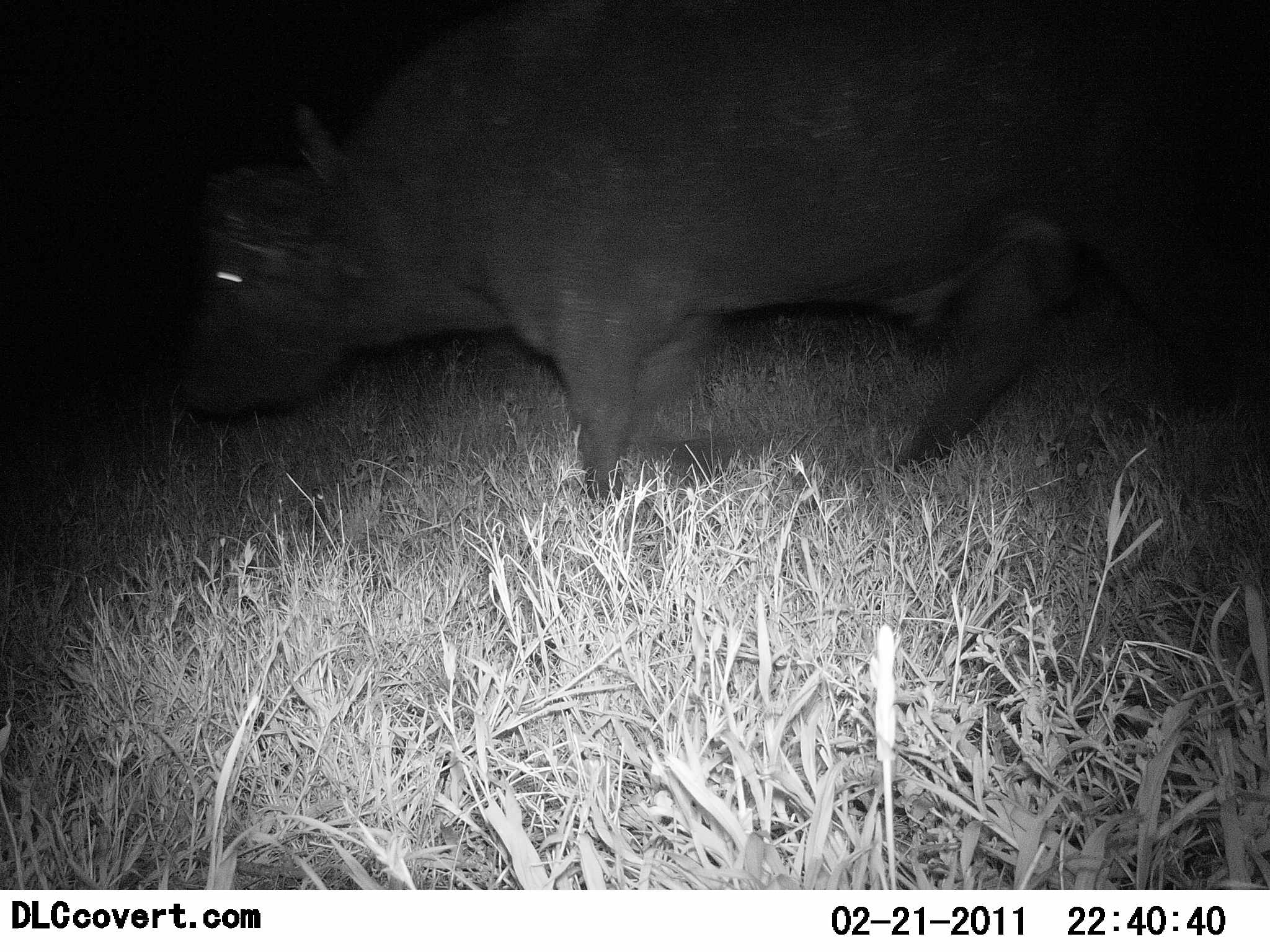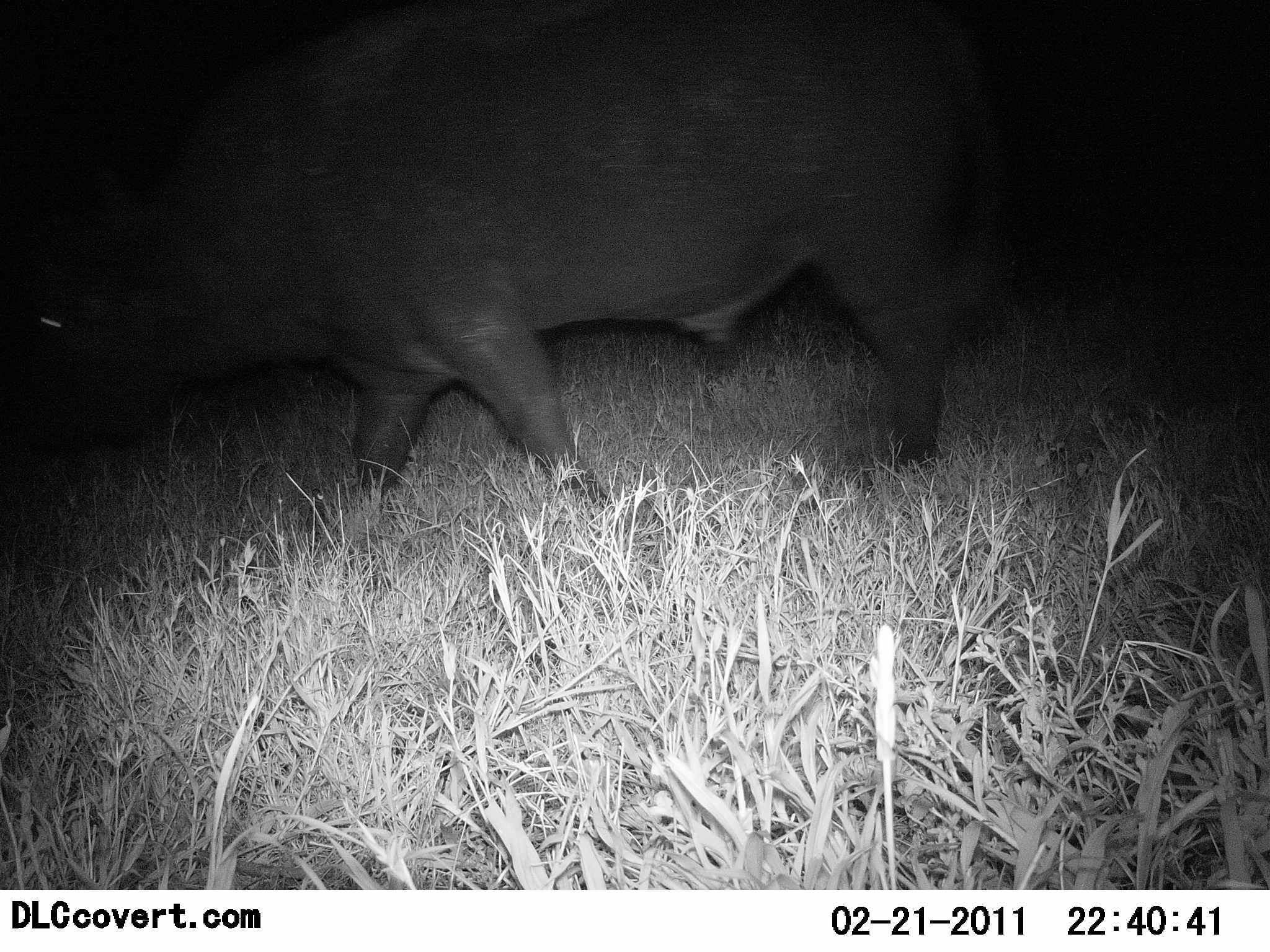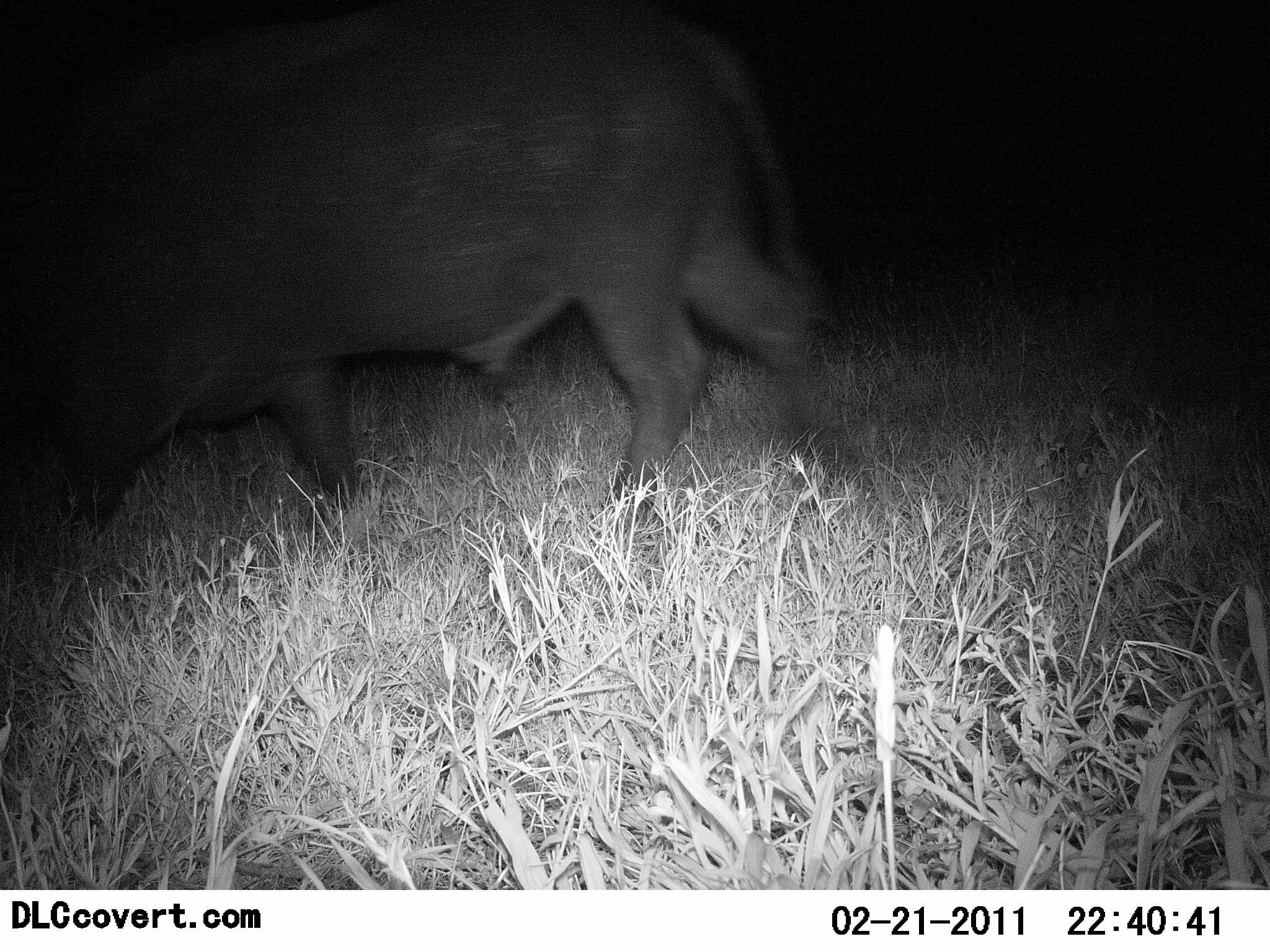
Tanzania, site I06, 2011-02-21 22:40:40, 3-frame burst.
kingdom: Animalia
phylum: Chordata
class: Mammalia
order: Artiodactyla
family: Bovidae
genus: Syncerus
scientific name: Syncerus caffer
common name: cape buffalo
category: buffalo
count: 1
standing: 0%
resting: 0%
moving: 100%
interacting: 0%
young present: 0%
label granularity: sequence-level